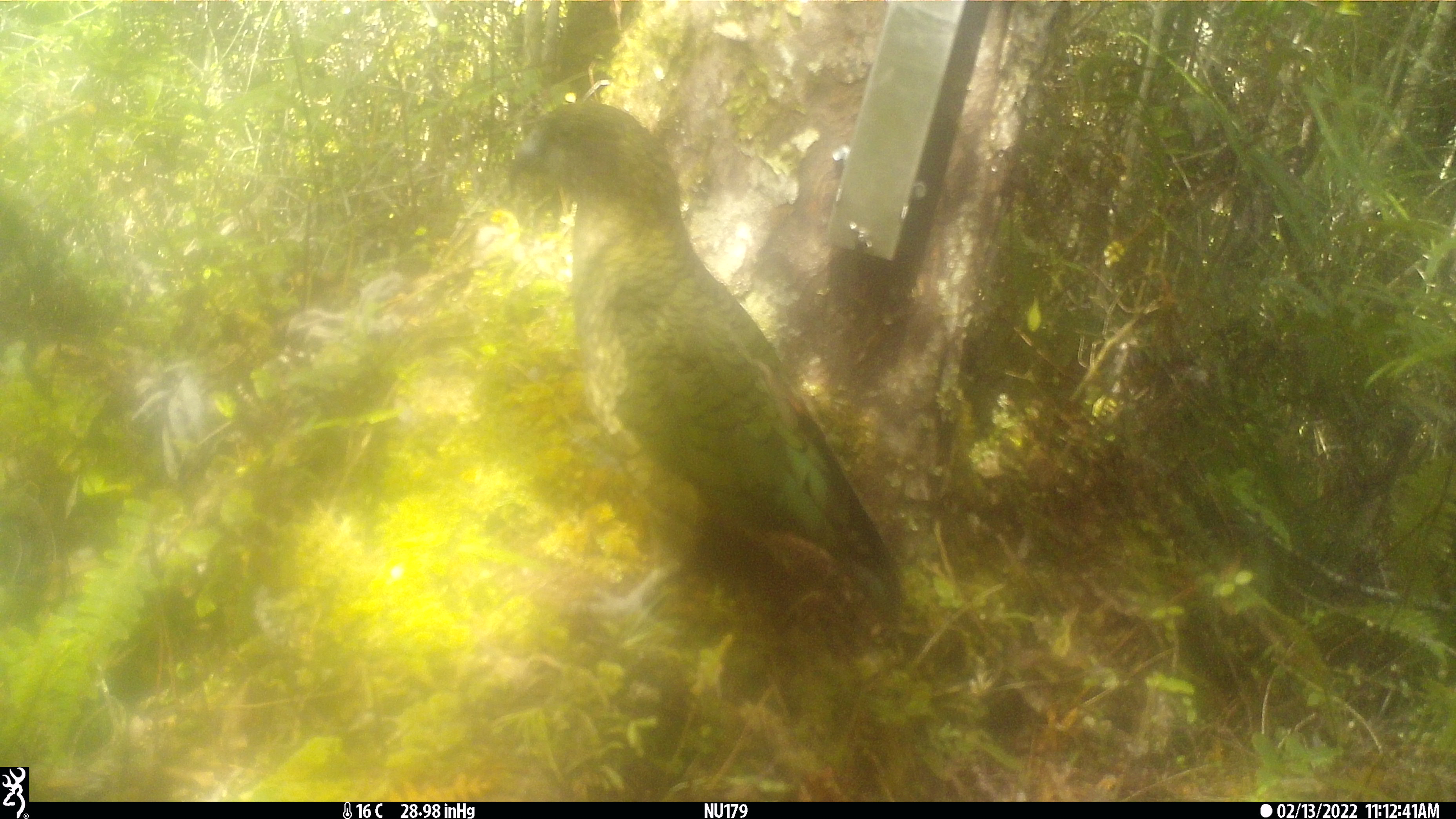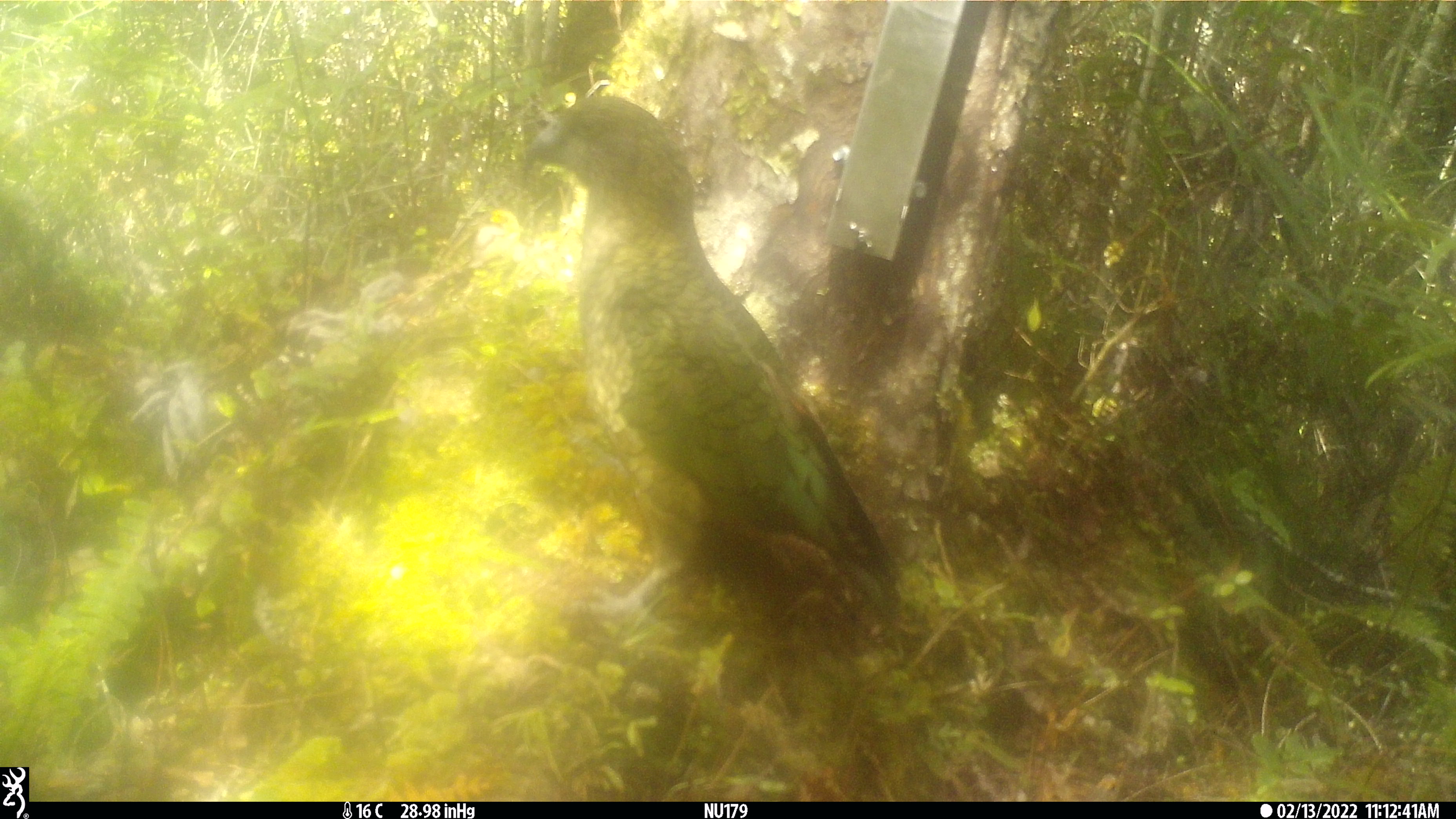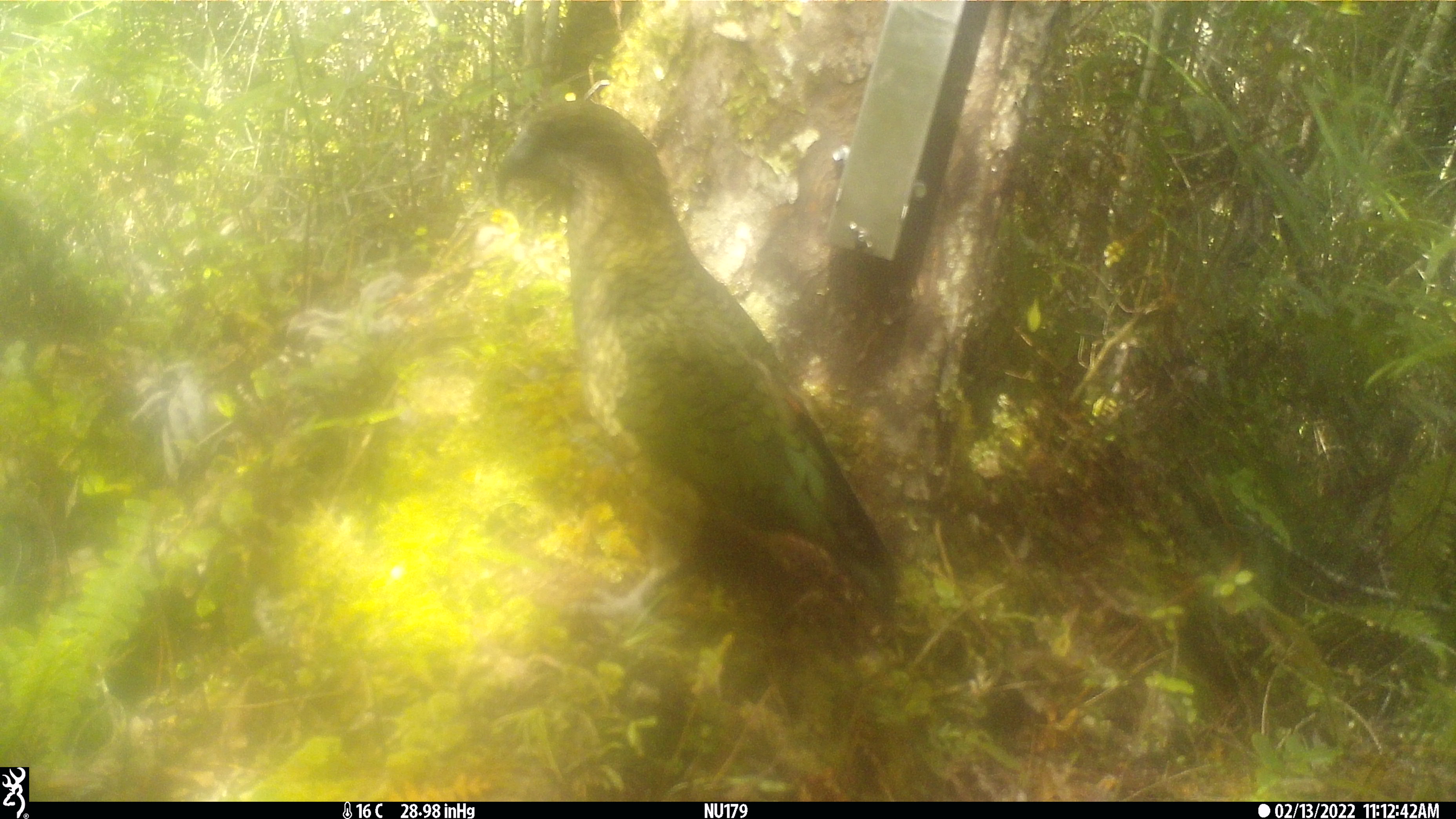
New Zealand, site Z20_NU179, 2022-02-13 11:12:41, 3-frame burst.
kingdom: Animalia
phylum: Chordata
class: Aves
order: Psittaciformes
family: Strigopidae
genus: Nestor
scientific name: Nestor notabilis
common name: kea